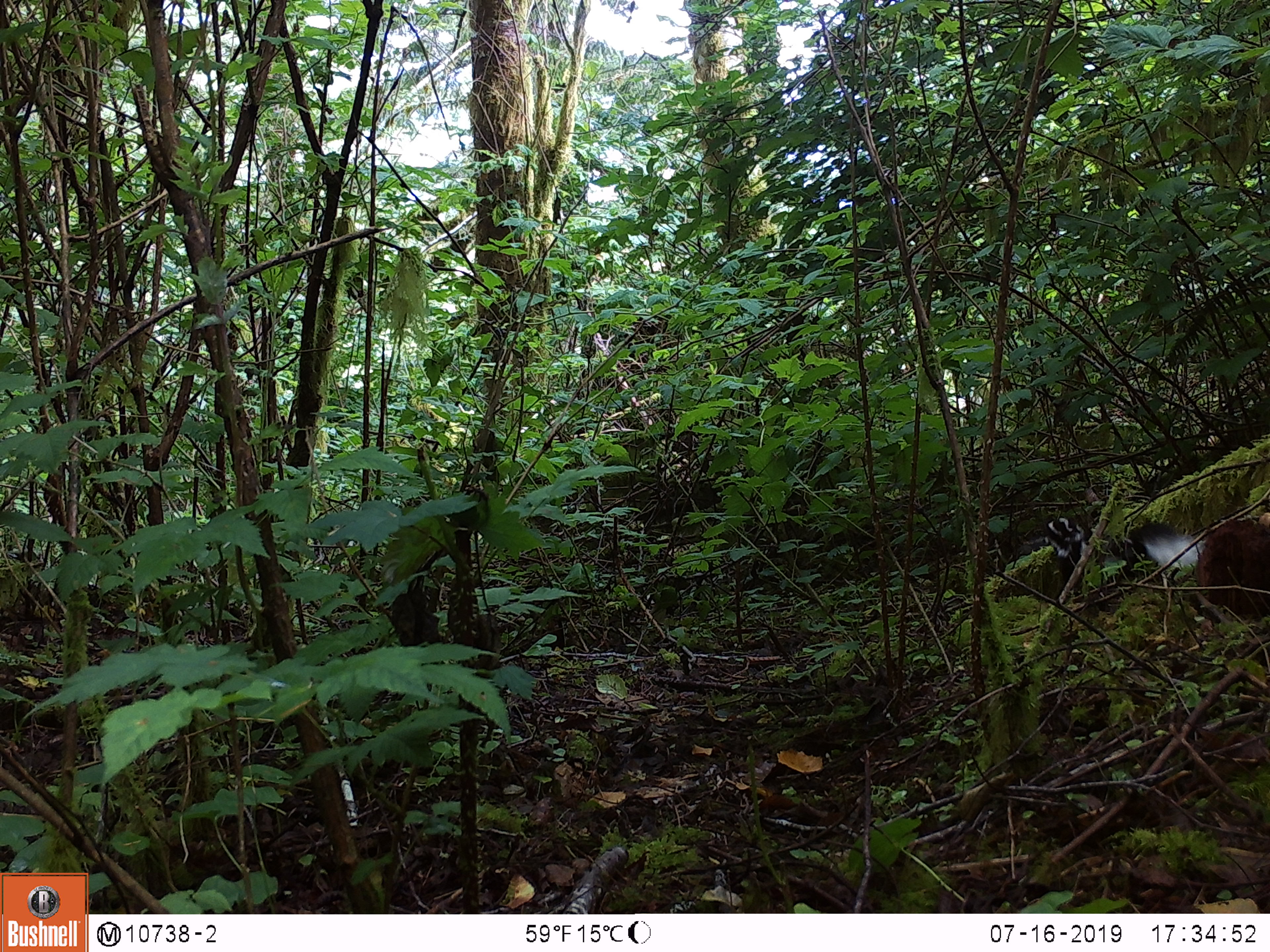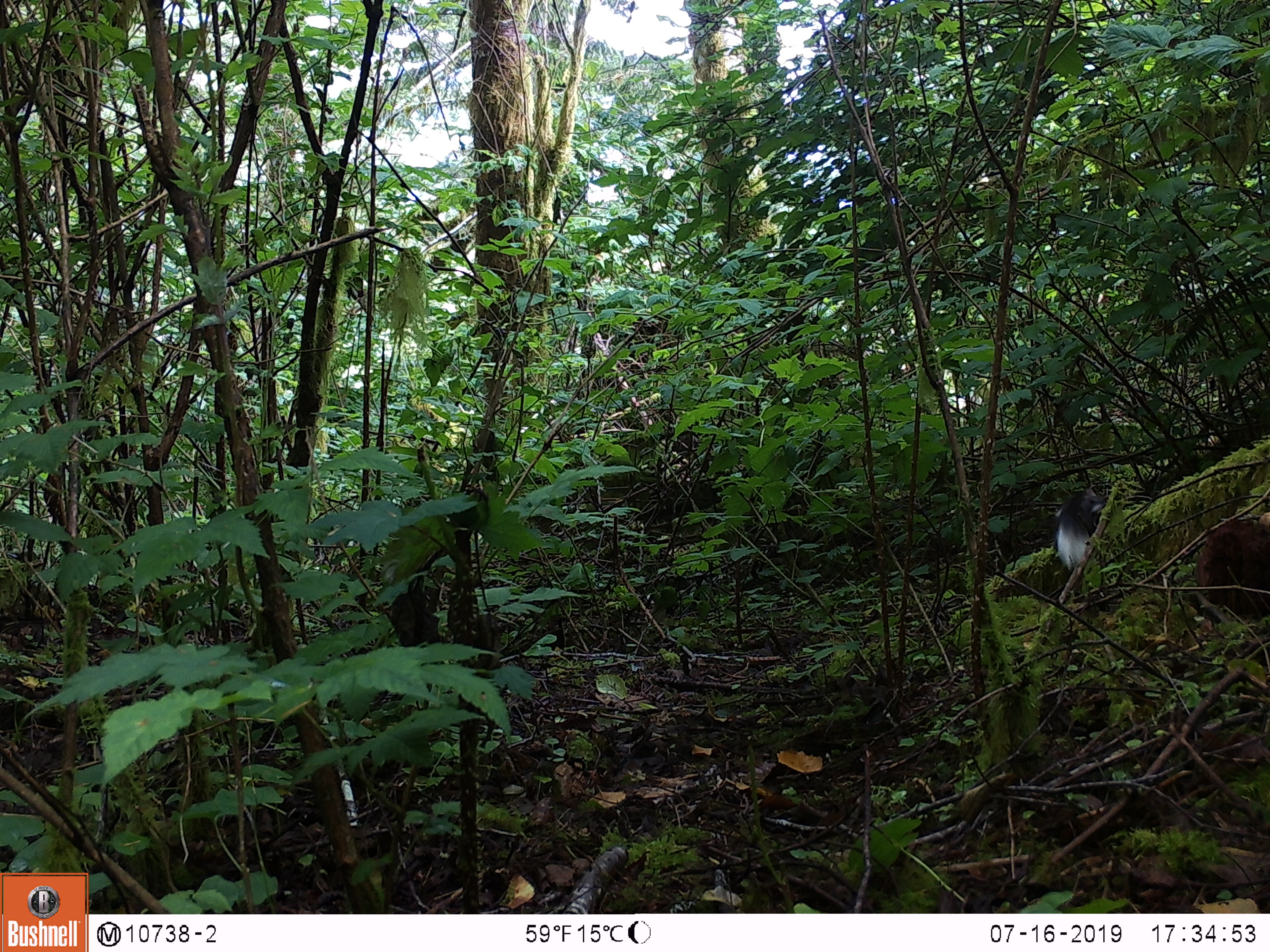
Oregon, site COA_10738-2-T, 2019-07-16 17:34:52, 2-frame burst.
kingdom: Animalia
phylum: Chordata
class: Mammalia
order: Carnivora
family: Mephitidae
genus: Spilogale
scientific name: Spilogale gracilis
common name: western spotted skunk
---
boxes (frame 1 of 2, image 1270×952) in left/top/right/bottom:
western spotted skunk: 1042/514/1204/594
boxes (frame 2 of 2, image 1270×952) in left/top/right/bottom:
western spotted skunk: 1050/482/1114/573